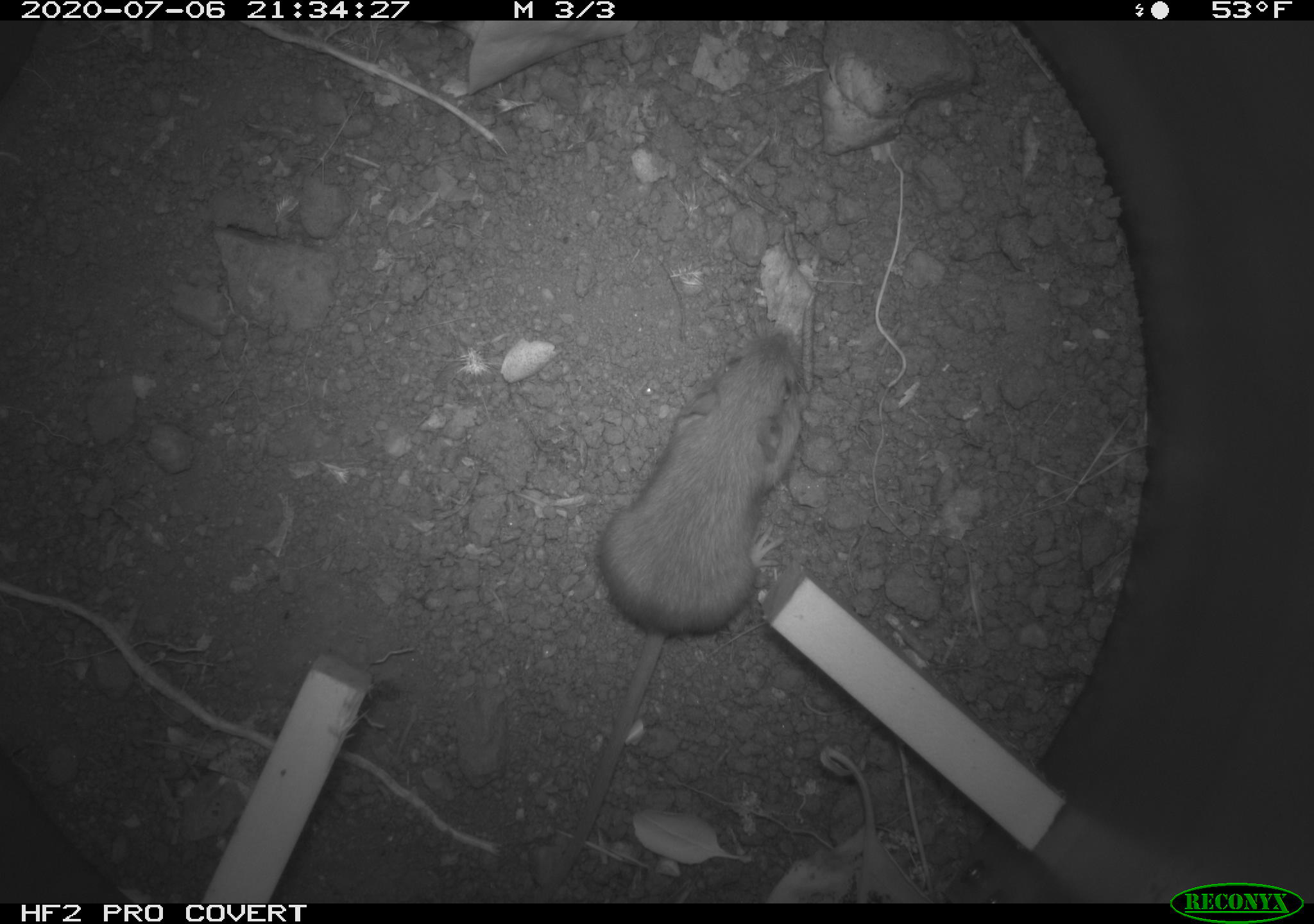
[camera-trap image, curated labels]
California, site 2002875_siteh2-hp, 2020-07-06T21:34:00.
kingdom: Animalia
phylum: Chordata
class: Mammalia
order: Rodentia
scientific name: Rodentia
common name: rodent